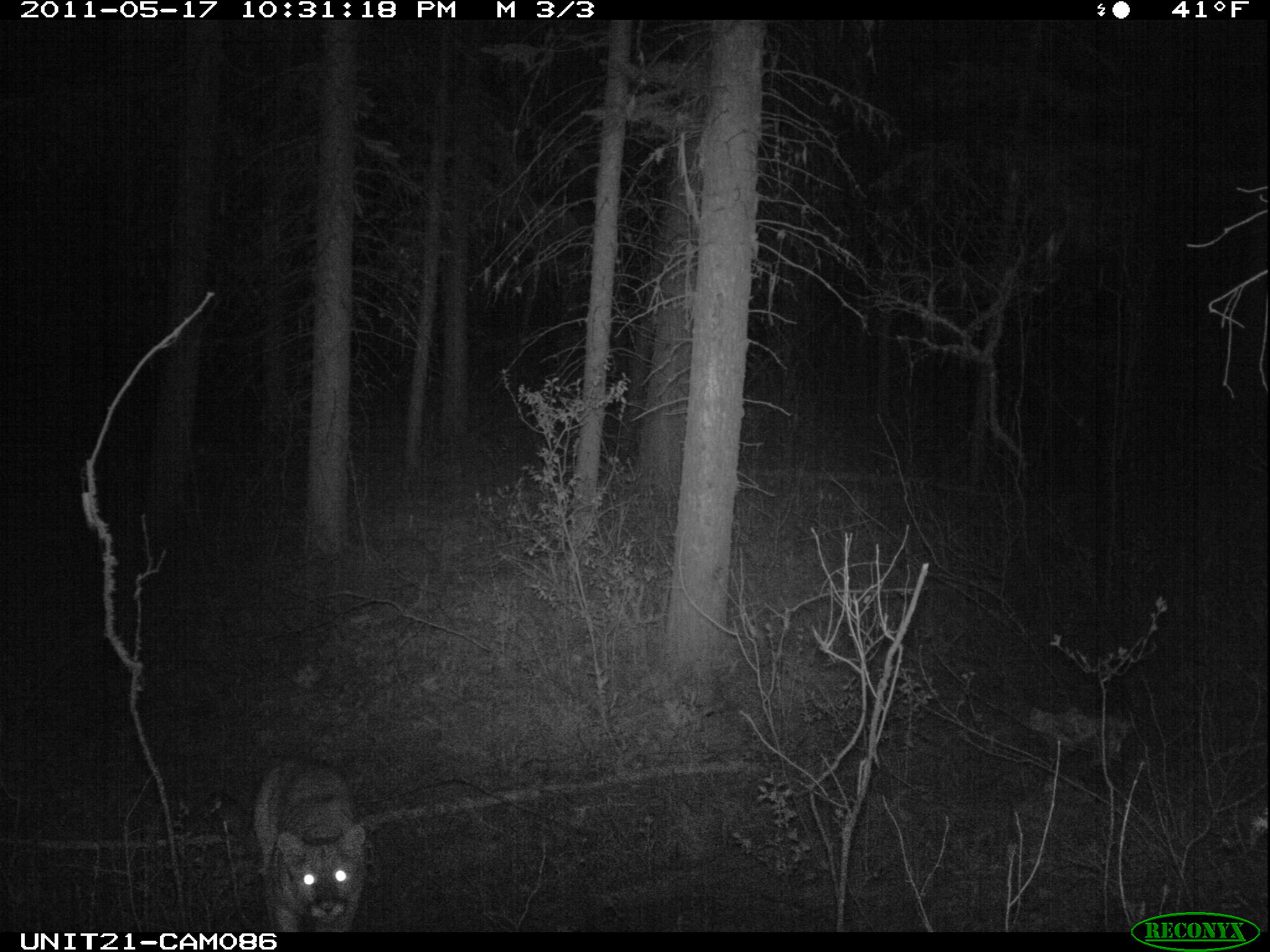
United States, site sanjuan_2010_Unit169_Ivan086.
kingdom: Animalia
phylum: Chordata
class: Mammalia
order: Carnivora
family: Felidae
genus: Puma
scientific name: Puma concolor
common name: mountain lion